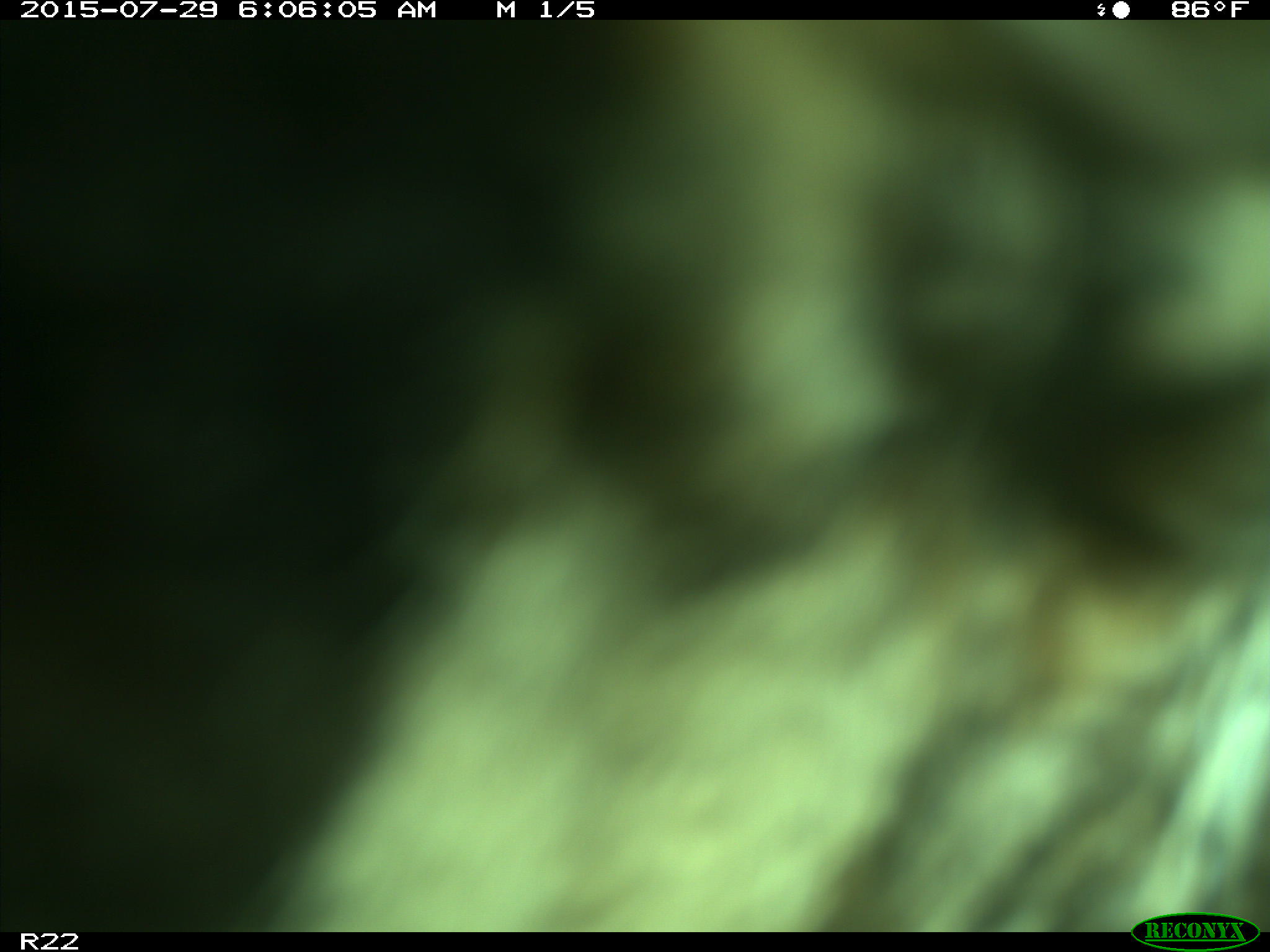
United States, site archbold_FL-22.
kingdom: Animalia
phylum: Chordata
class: Mammalia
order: Artiodactyla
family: Bovidae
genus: Bos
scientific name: Bos taurus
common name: domestic cow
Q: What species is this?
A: Bos taurus (domestic cow).